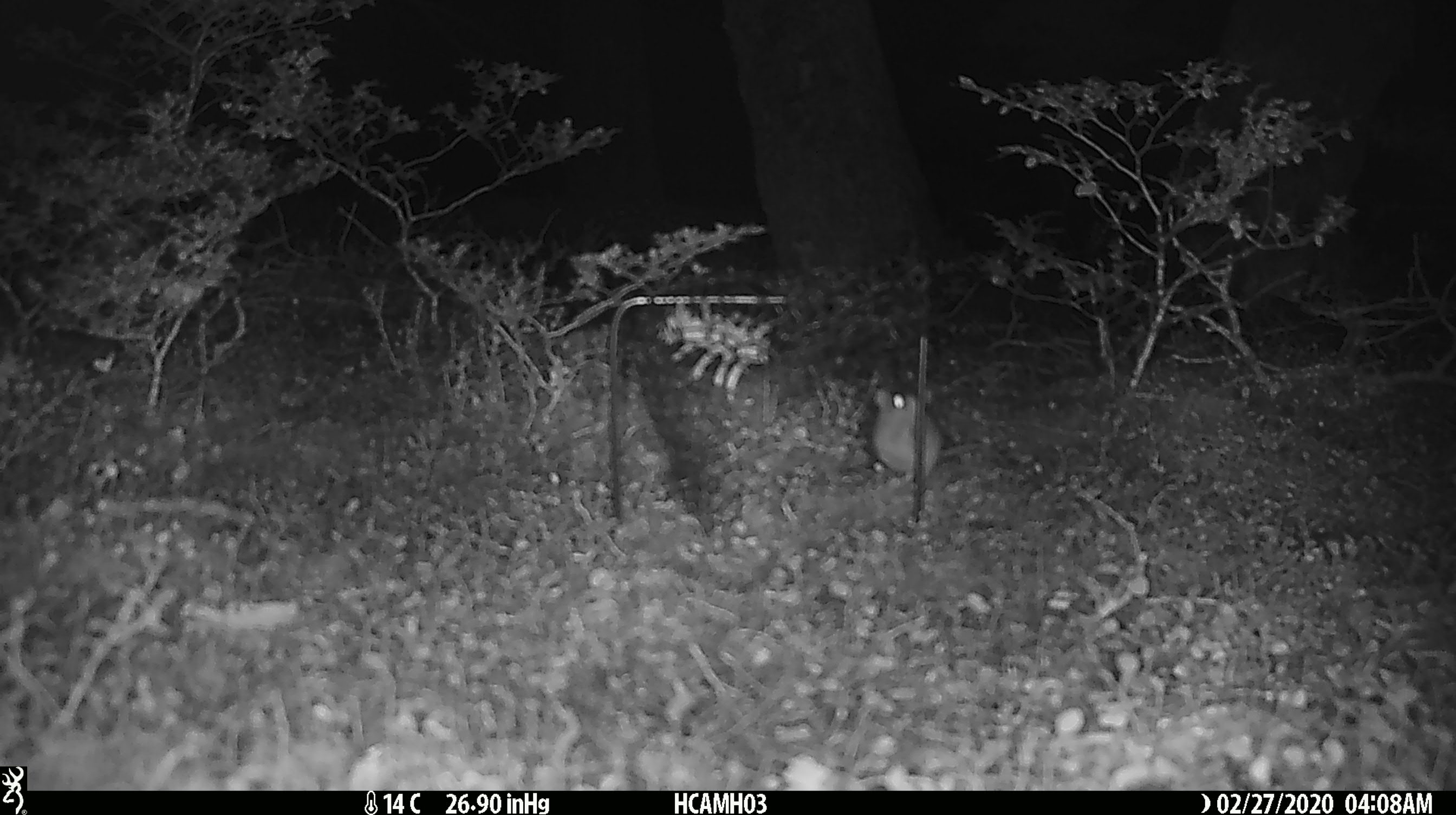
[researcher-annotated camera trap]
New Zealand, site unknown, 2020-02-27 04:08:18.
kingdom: Animalia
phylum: Chordata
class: Mammalia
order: Rodentia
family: Muridae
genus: Mus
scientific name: Mus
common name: mouse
Mouse (Mus).